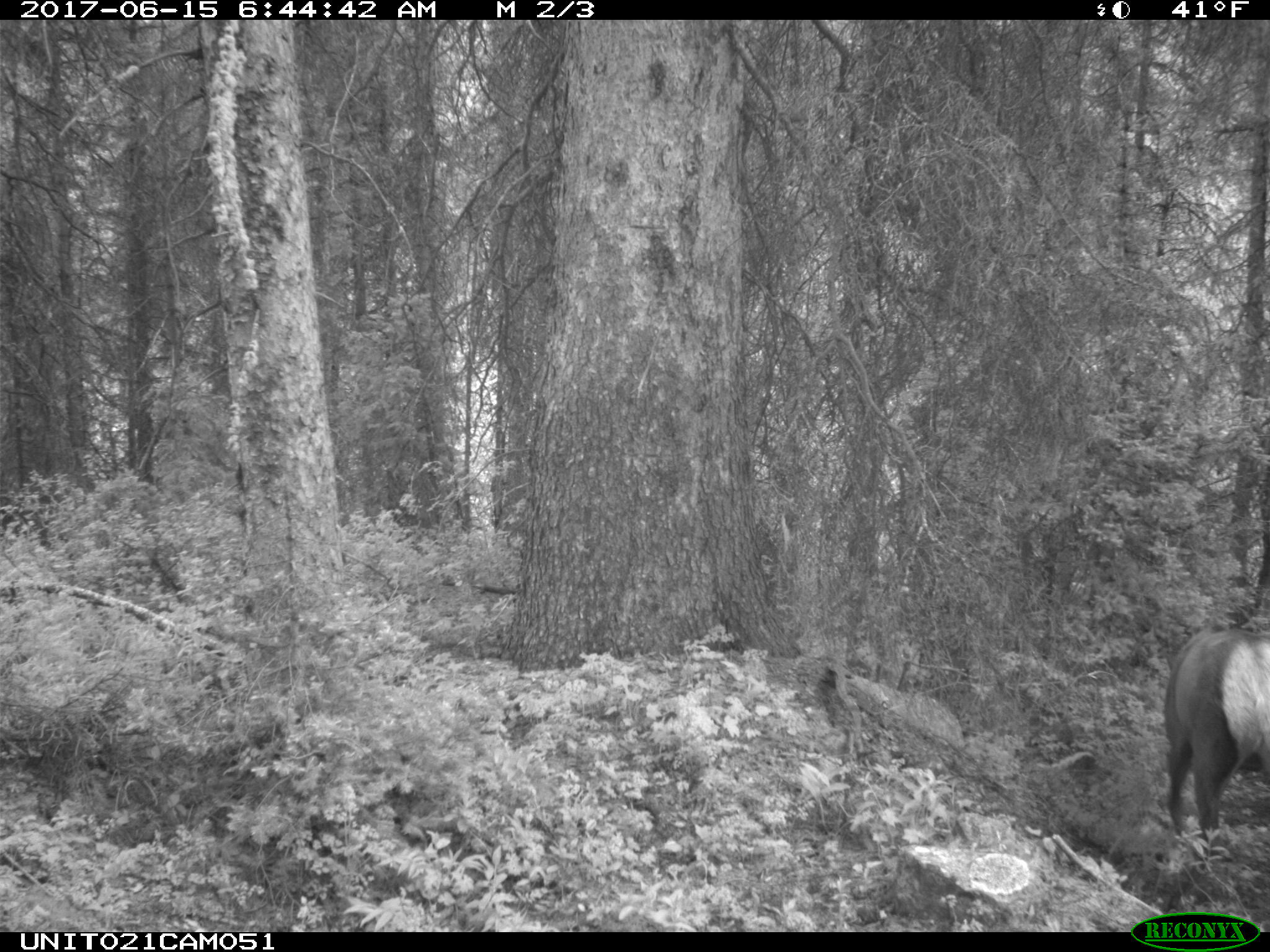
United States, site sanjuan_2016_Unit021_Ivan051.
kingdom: Animalia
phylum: Chordata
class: Mammalia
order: Artiodactyla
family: Cervidae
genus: Cervus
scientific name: Cervus elaphus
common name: red deer